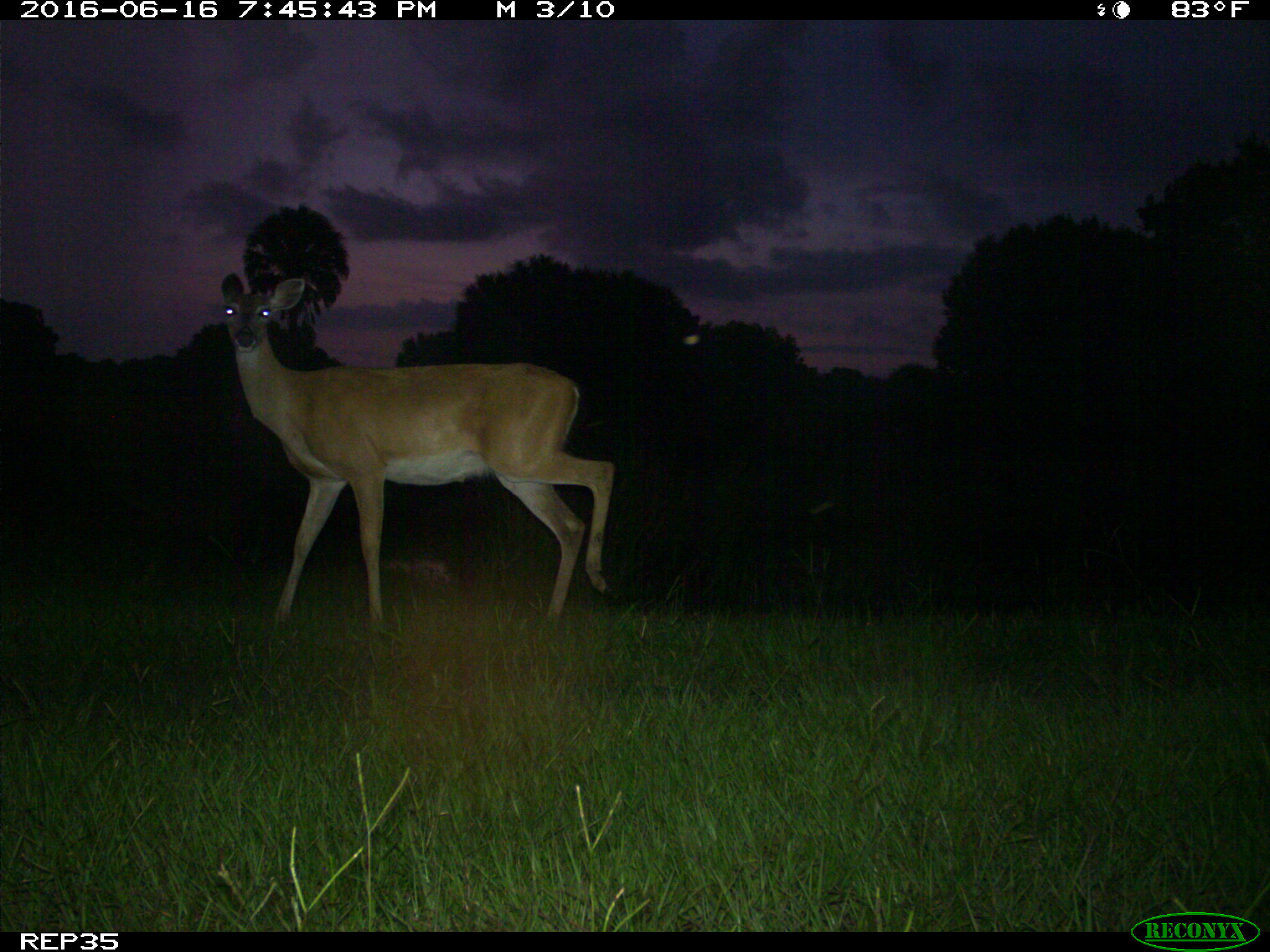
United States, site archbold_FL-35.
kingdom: Animalia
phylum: Chordata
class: Mammalia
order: Artiodactyla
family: Cervidae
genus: Odocoileus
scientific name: Odocoileus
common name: deer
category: unidentified deer